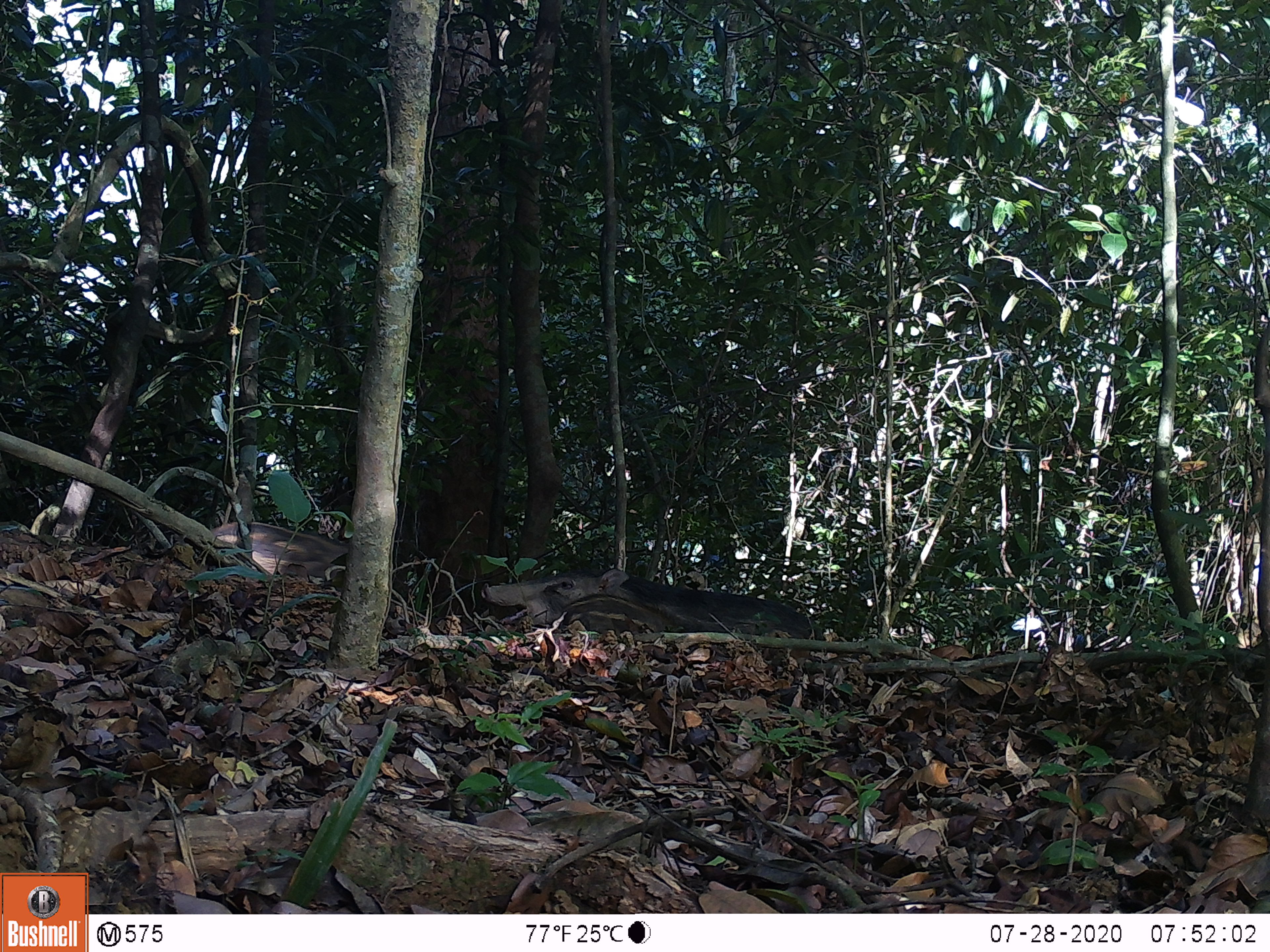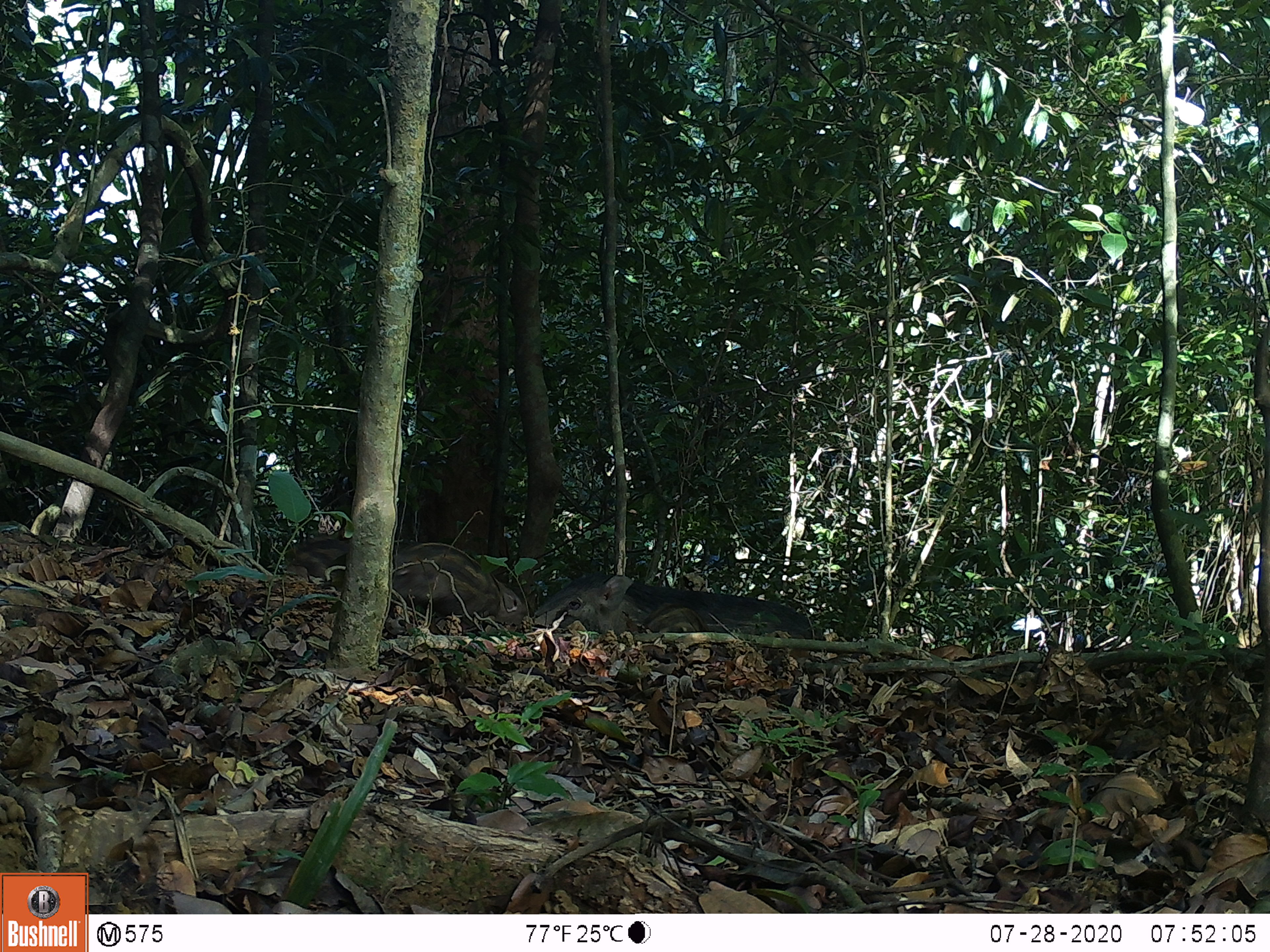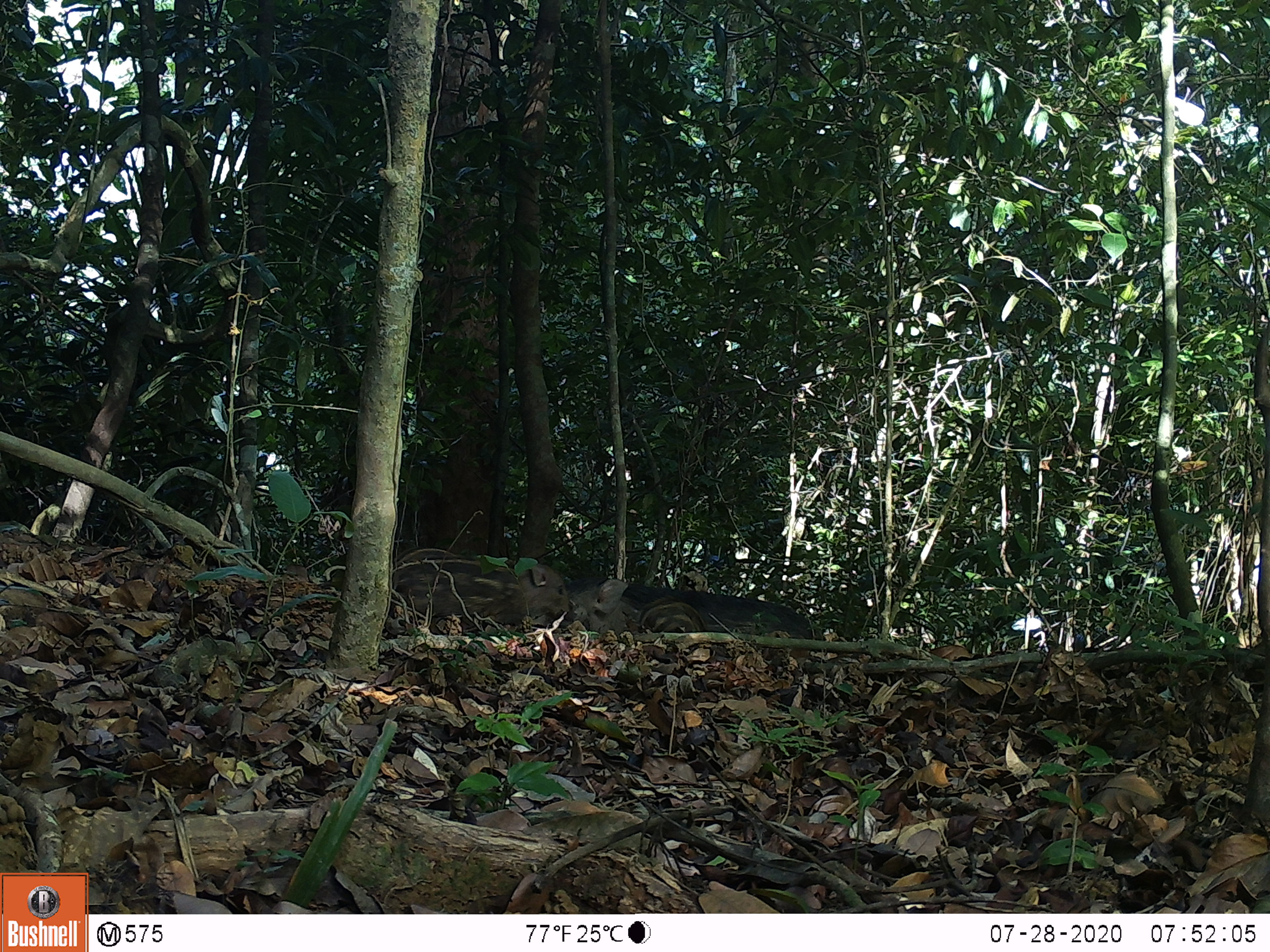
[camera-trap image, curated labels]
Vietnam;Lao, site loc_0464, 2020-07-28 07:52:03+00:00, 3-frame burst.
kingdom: Animalia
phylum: Chordata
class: Mammalia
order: Artiodactyla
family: Suidae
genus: Sus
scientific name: Sus scrofa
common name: eurasian wild pig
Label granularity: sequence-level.